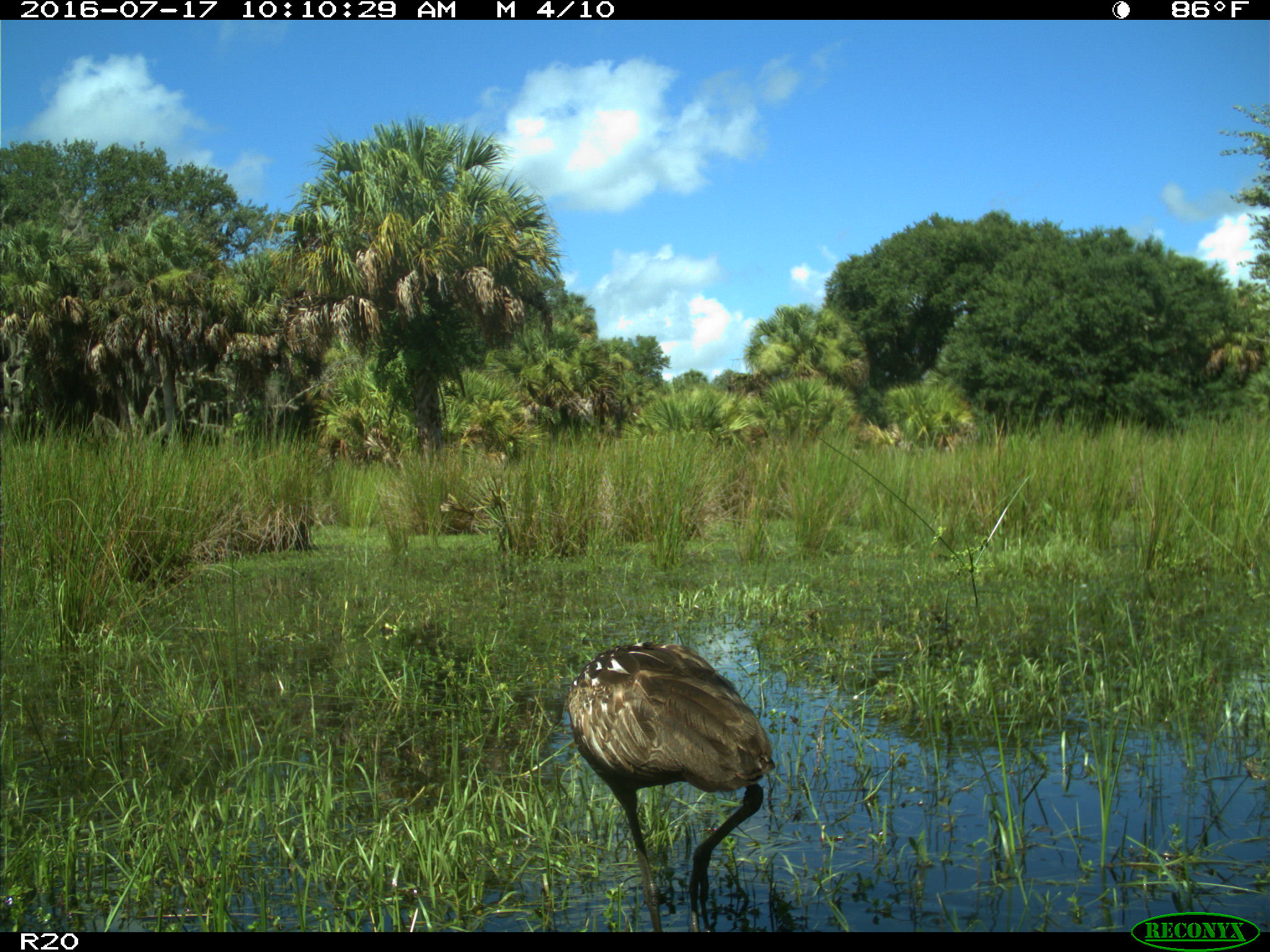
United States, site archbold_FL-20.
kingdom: Animalia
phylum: Chordata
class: Aves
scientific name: Aves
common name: birds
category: unidentified bird